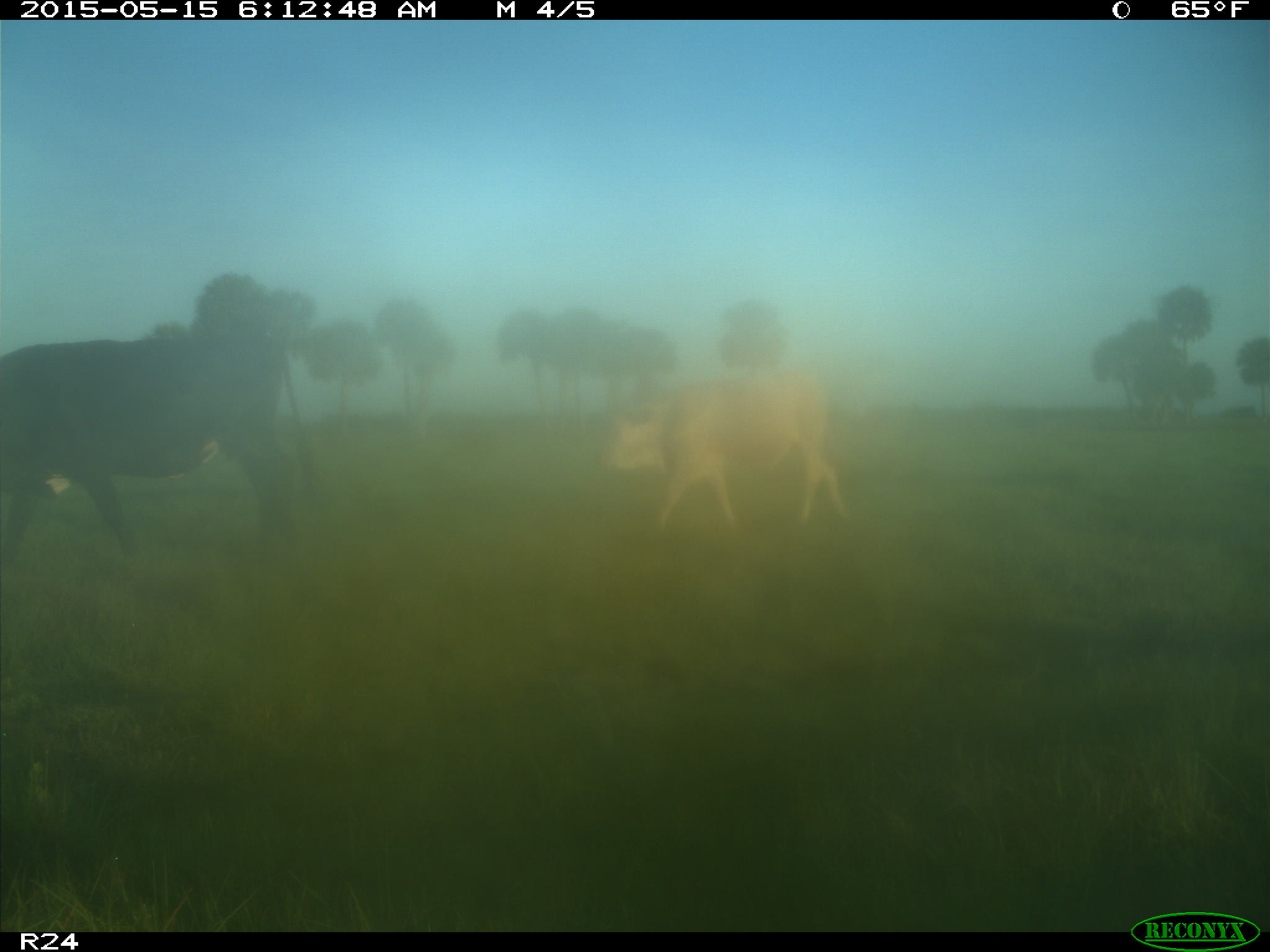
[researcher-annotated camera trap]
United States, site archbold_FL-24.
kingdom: Animalia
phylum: Chordata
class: Mammalia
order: Artiodactyla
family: Suidae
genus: Sus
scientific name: Sus scrofa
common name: wild boar